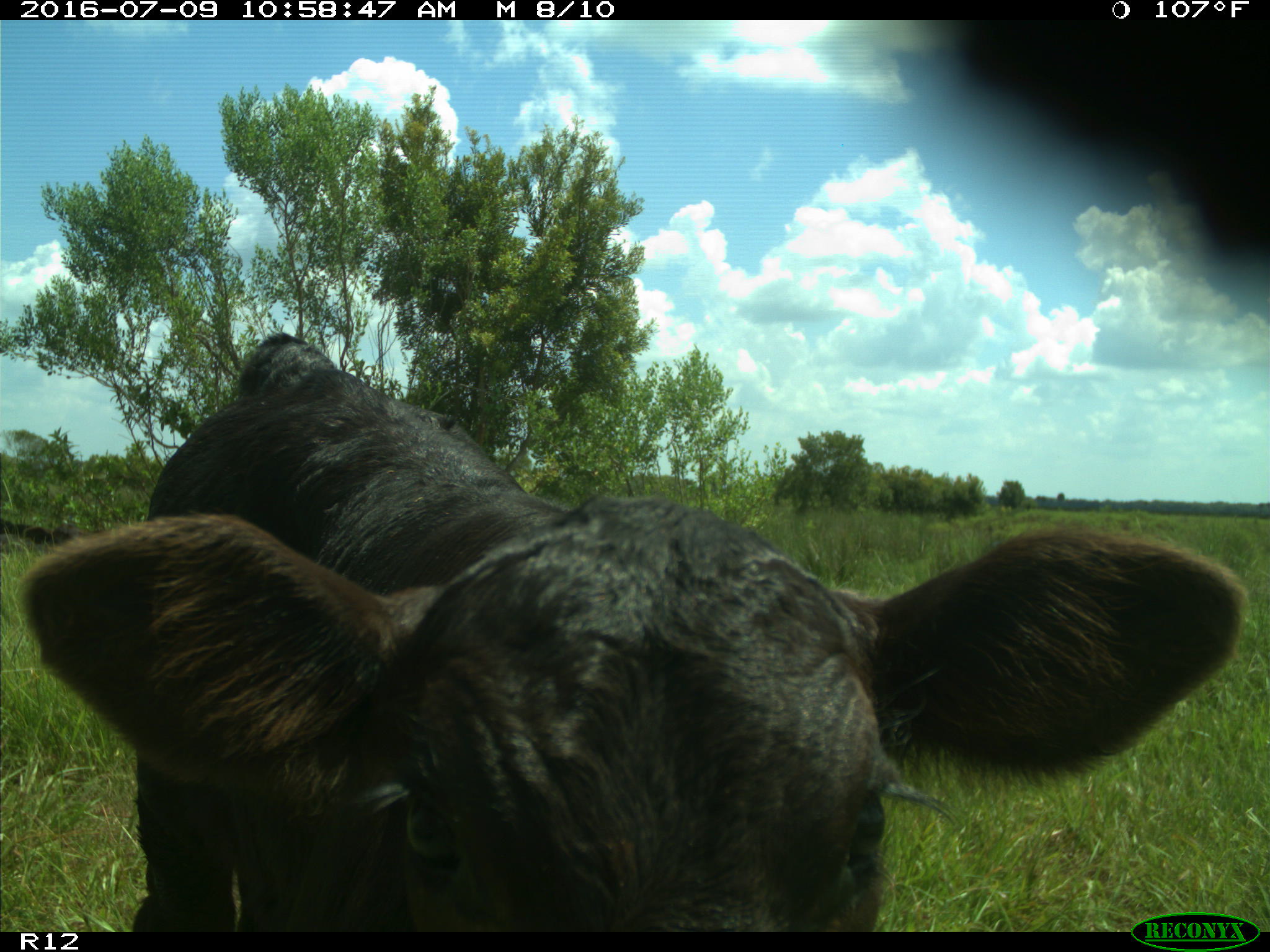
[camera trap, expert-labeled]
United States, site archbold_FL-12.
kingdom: Animalia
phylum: Chordata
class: Mammalia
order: Artiodactyla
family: Bovidae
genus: Bos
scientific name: Bos taurus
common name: domestic cow